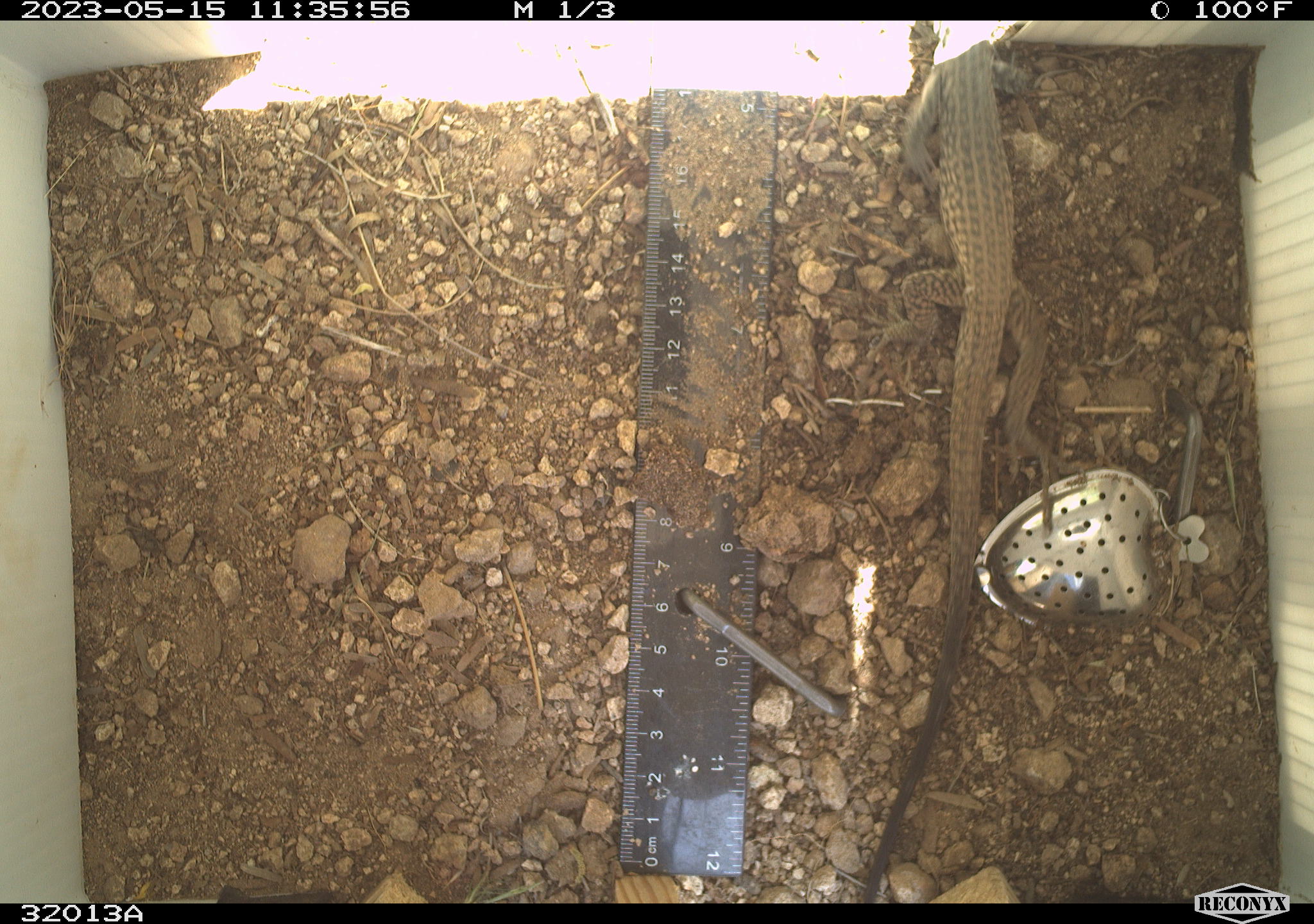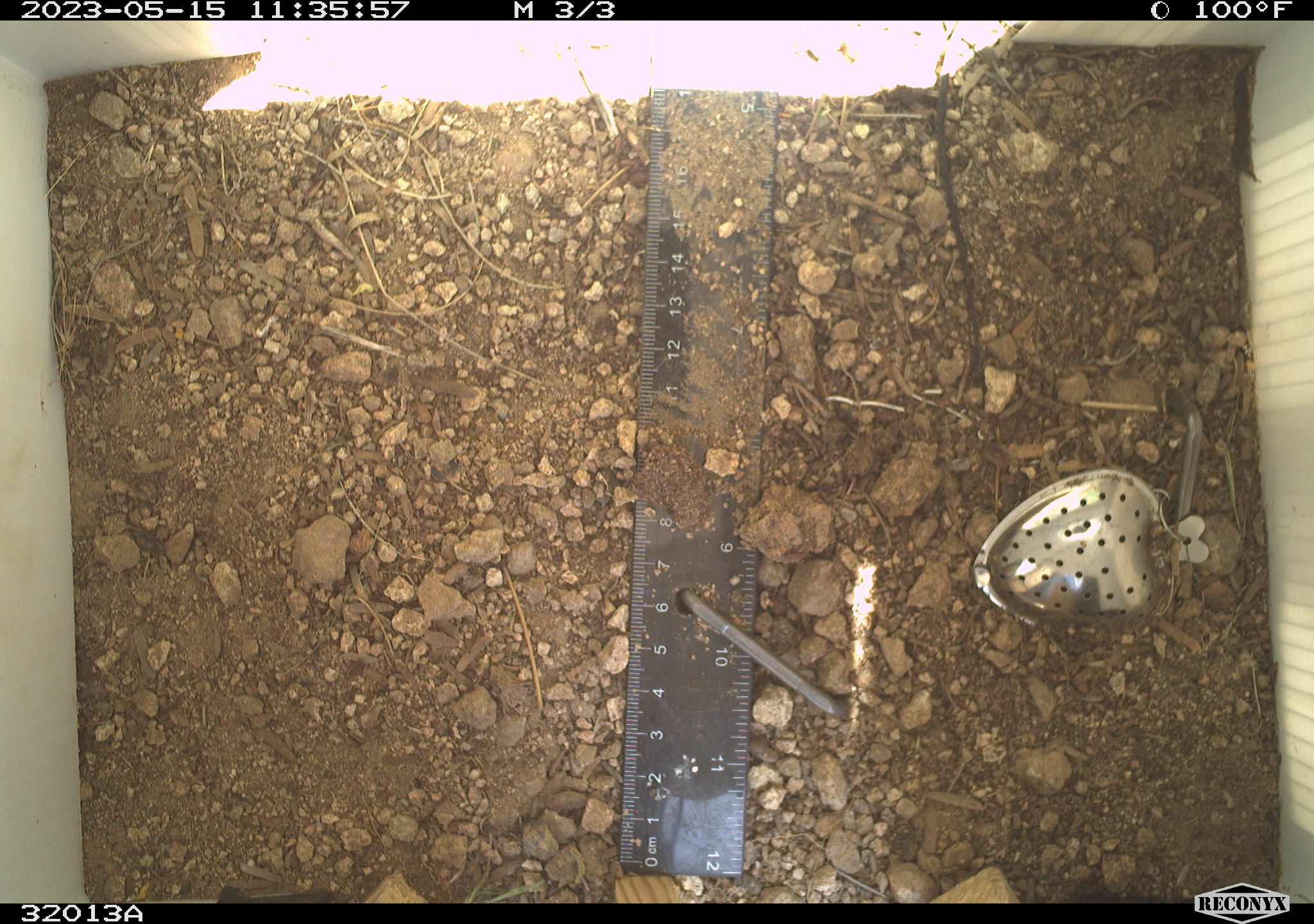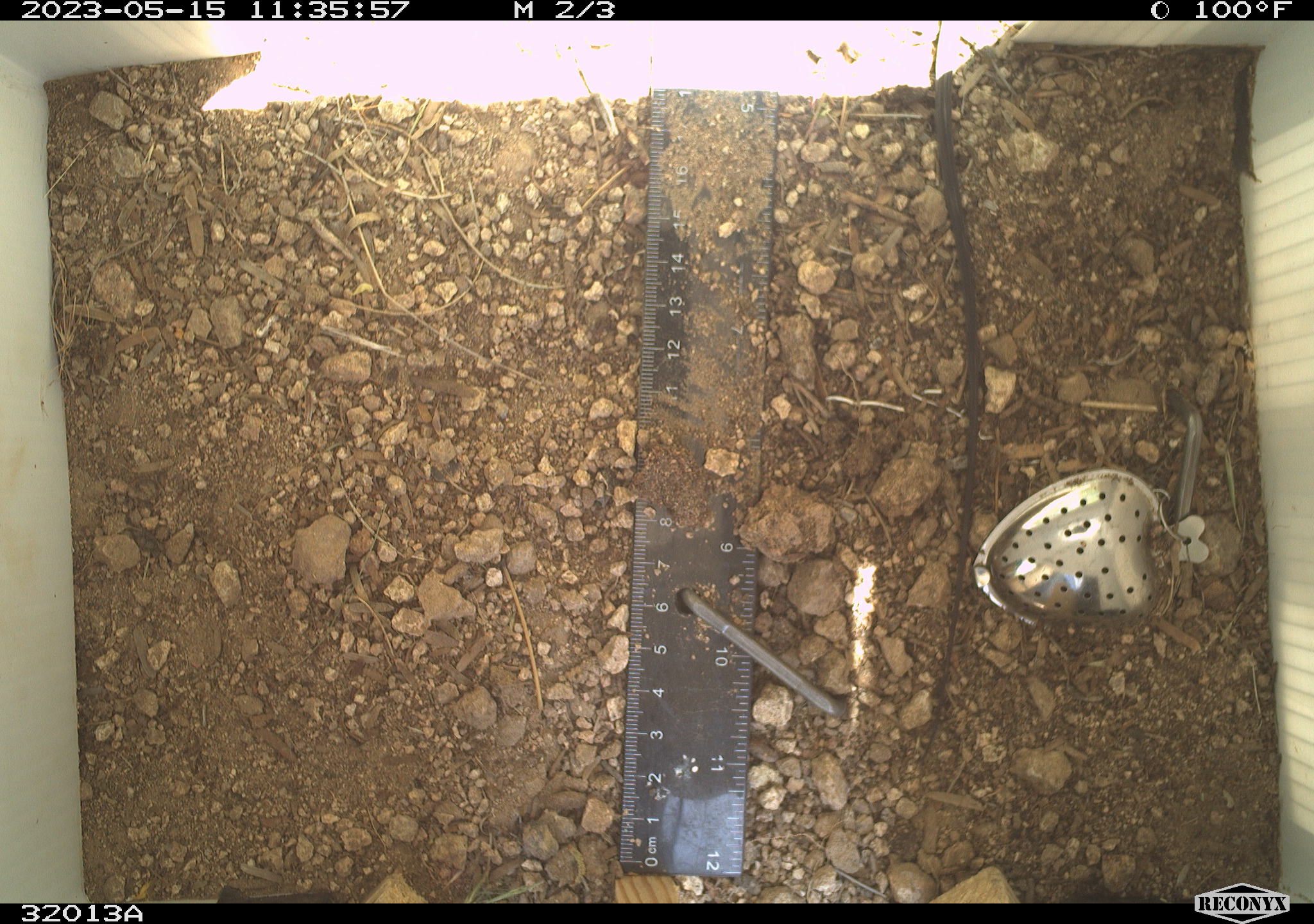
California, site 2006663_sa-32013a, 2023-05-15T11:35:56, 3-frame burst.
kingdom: Animalia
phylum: Chordata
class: Reptilia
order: Squamata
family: Teiidae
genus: Aspidoscelis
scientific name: Aspidoscelis tigris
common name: western whiptail